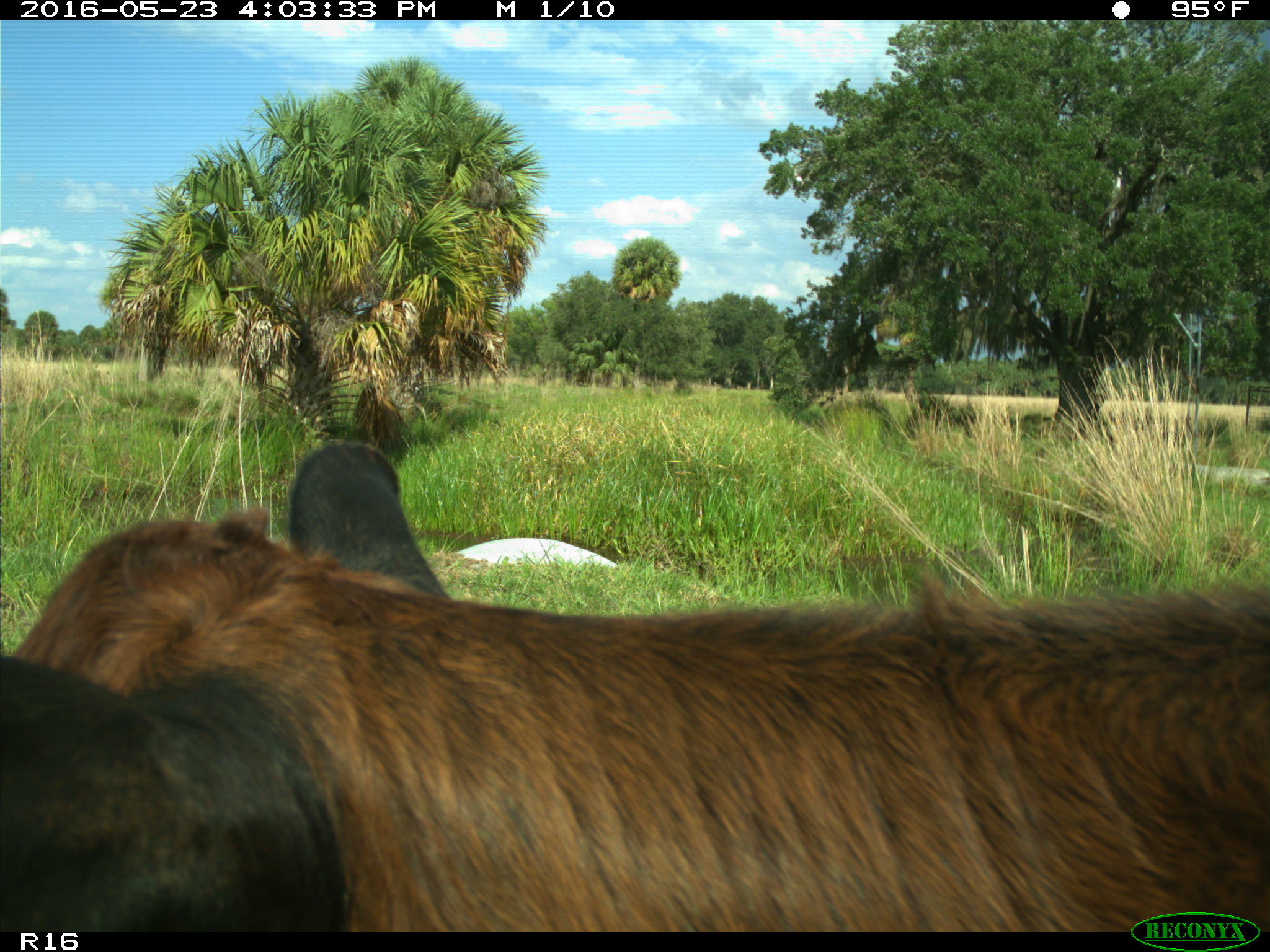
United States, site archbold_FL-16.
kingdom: Animalia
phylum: Chordata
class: Mammalia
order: Artiodactyla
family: Bovidae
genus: Bos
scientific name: Bos taurus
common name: domestic cow